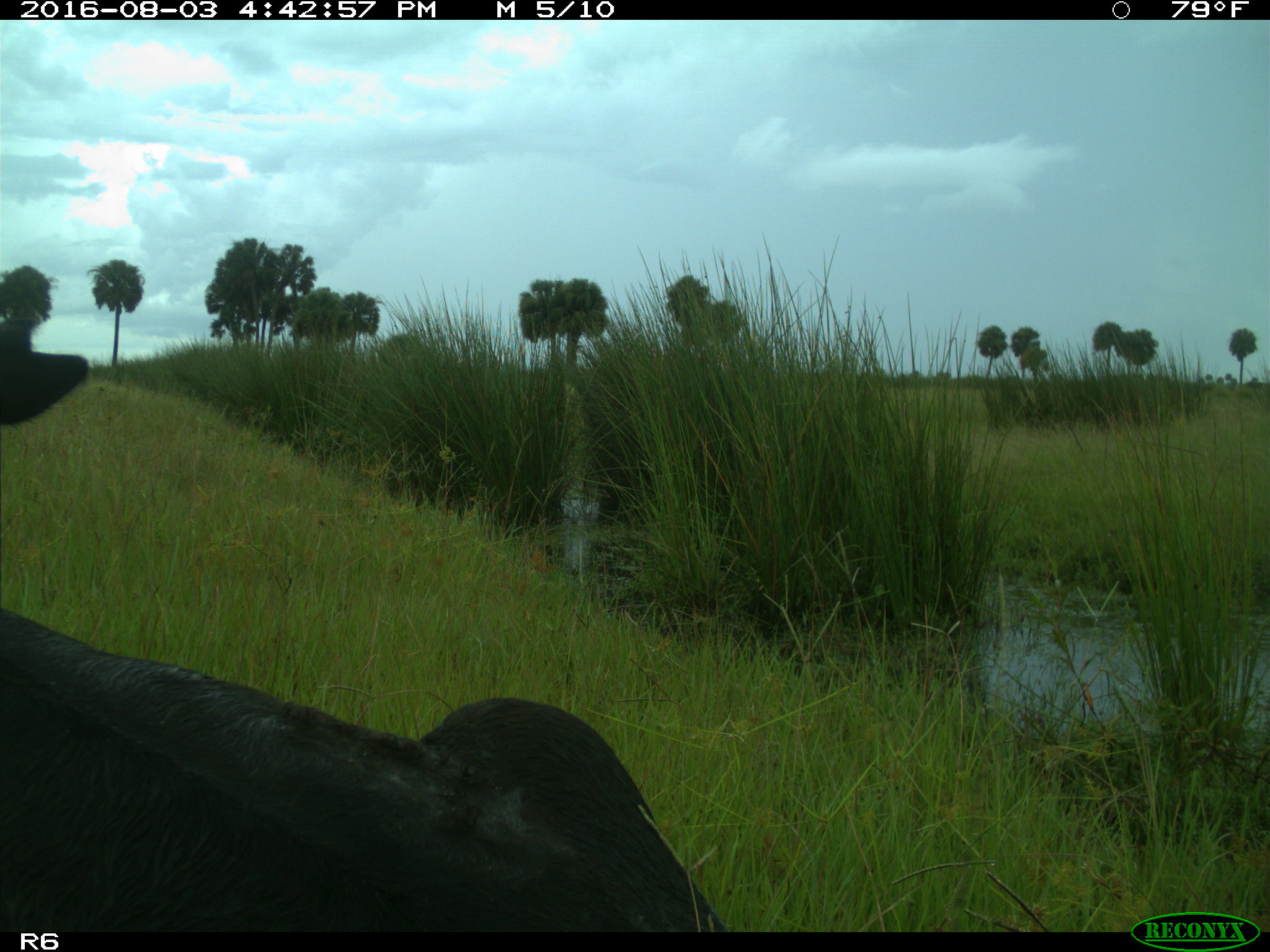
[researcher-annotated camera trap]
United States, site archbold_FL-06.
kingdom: Animalia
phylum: Chordata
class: Mammalia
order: Artiodactyla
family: Bovidae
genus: Bos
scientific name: Bos taurus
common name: domestic cow